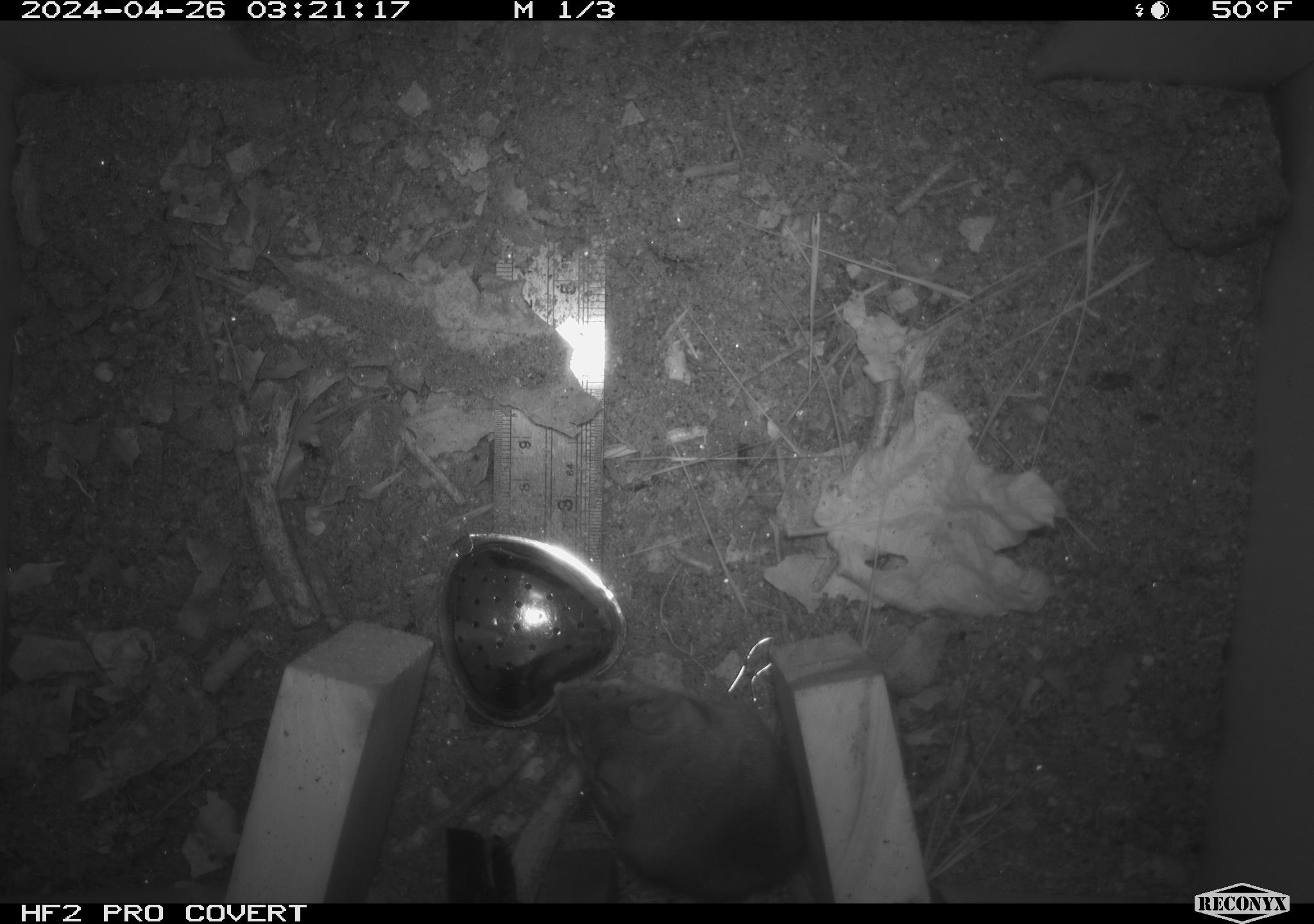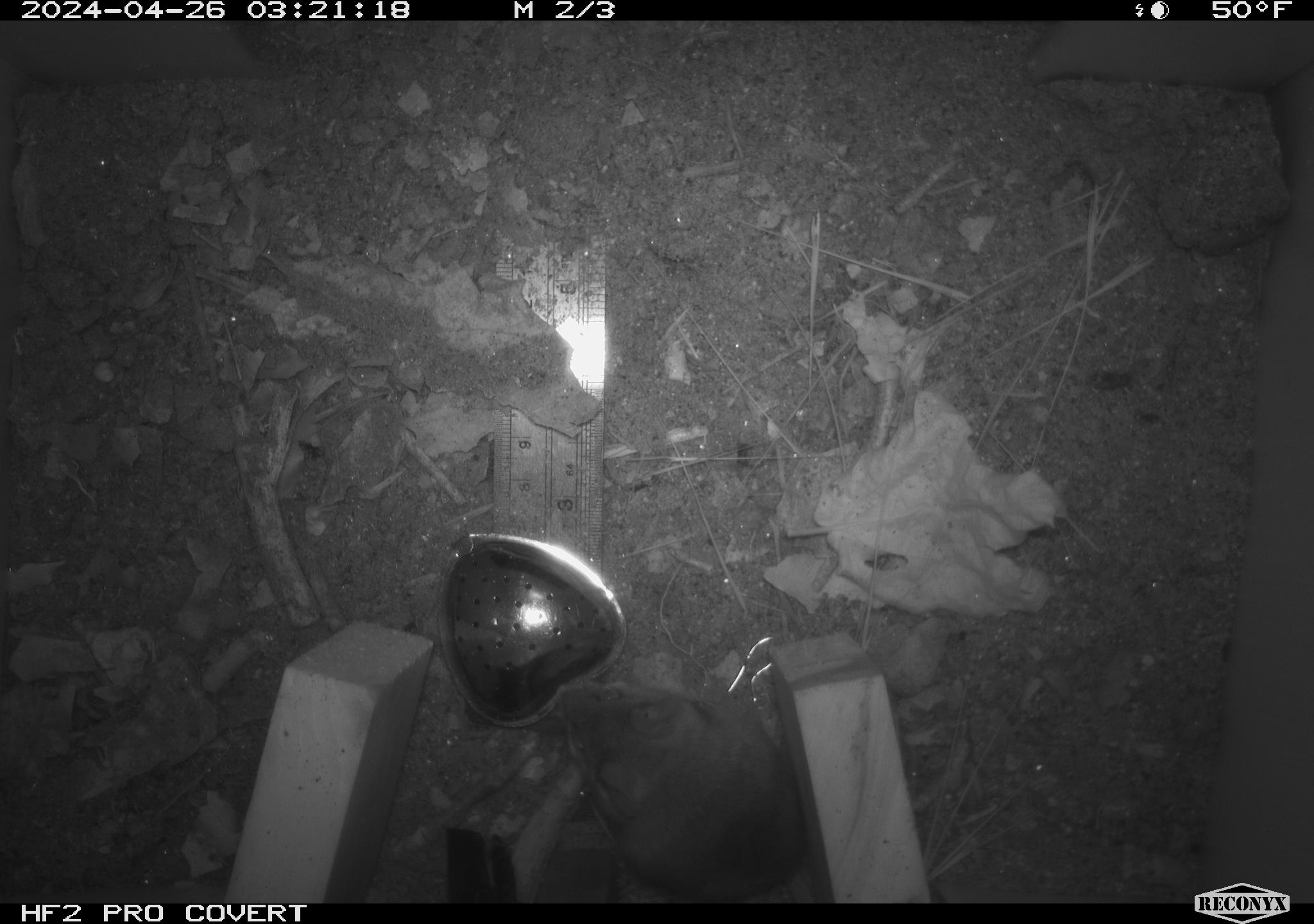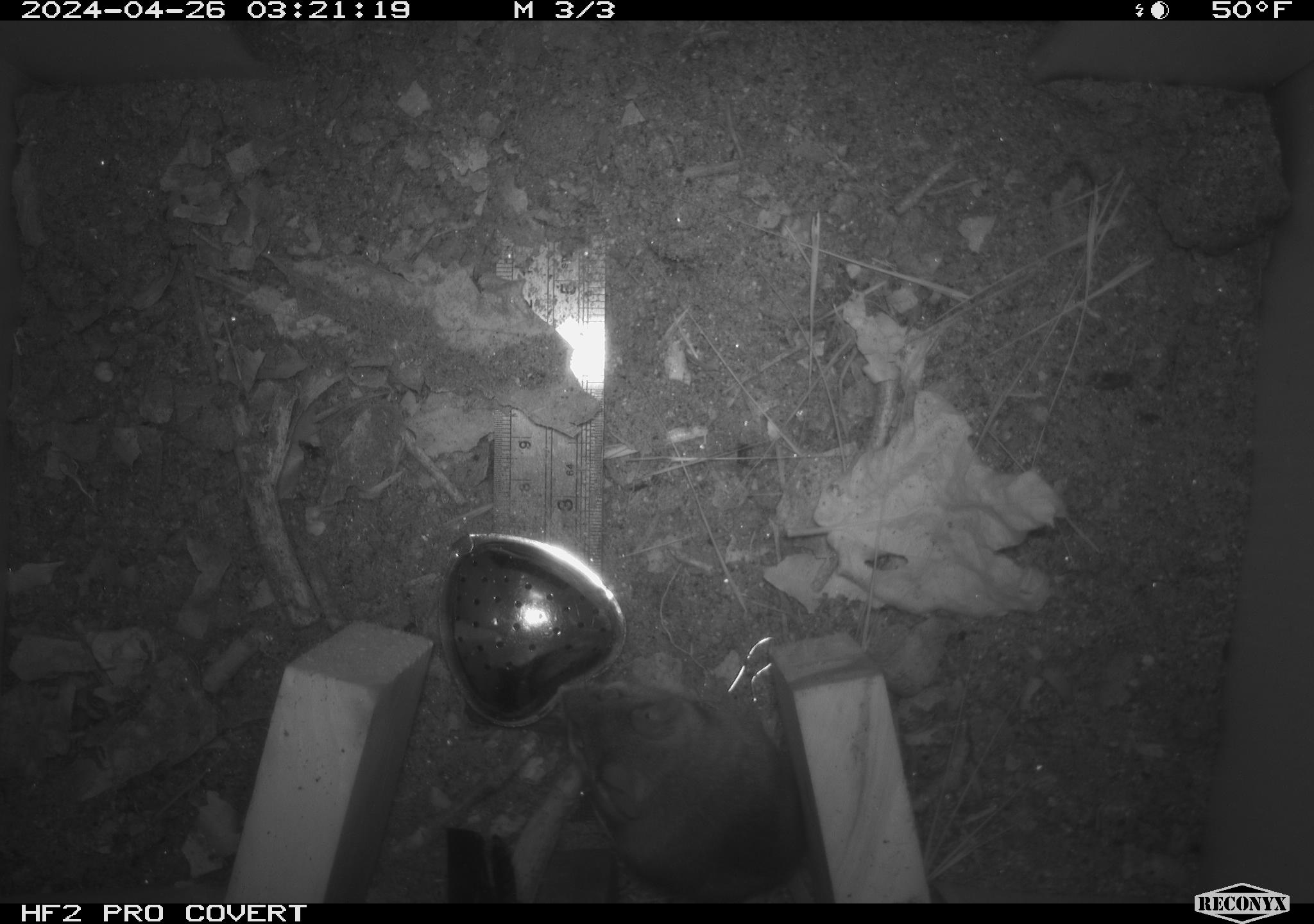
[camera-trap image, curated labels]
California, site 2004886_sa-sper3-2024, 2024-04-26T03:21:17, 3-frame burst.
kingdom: Animalia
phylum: Chordata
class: Mammalia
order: Rodentia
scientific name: Rodentia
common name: mouse species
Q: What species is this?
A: Mouse species (Rodentia).